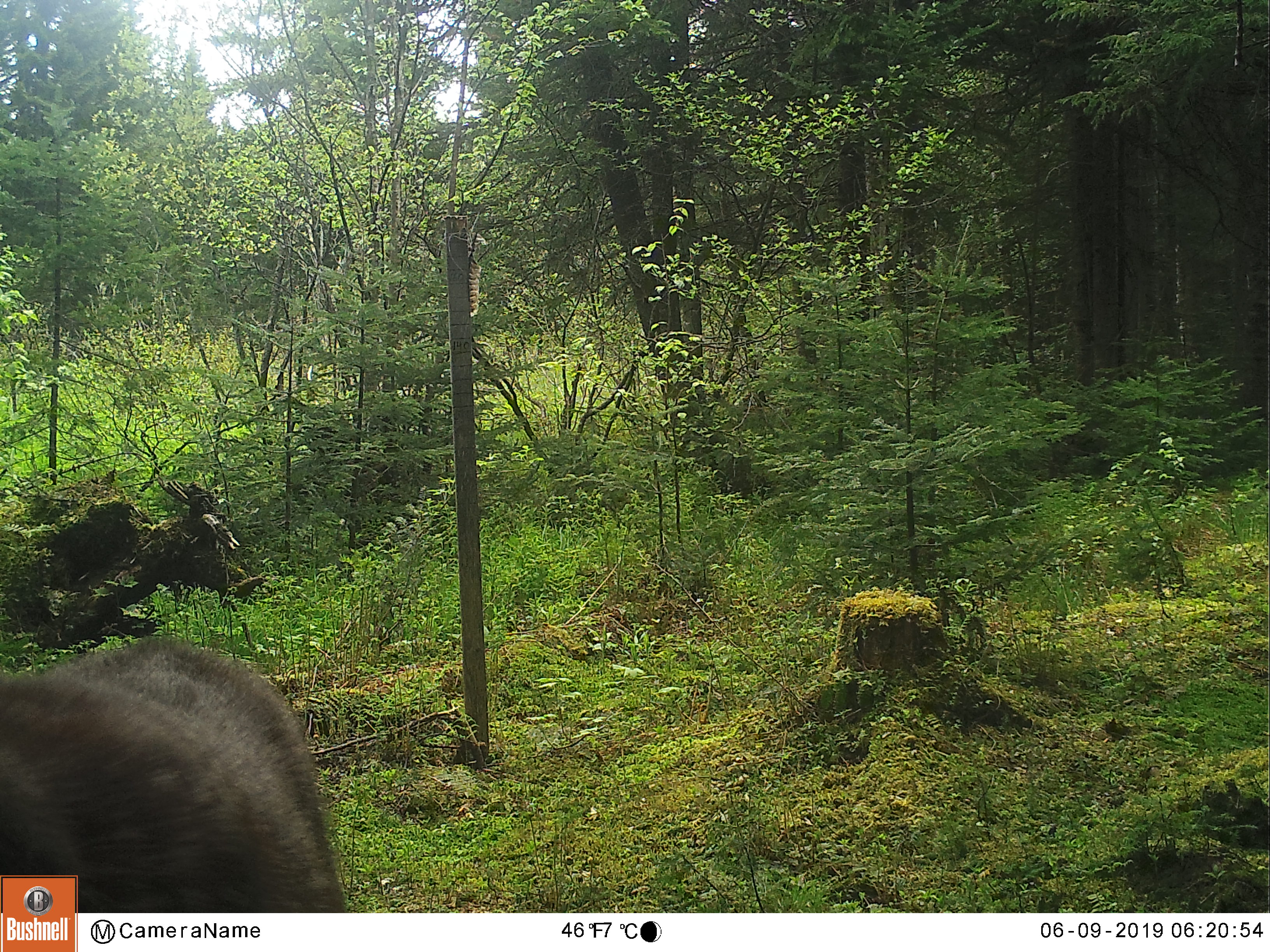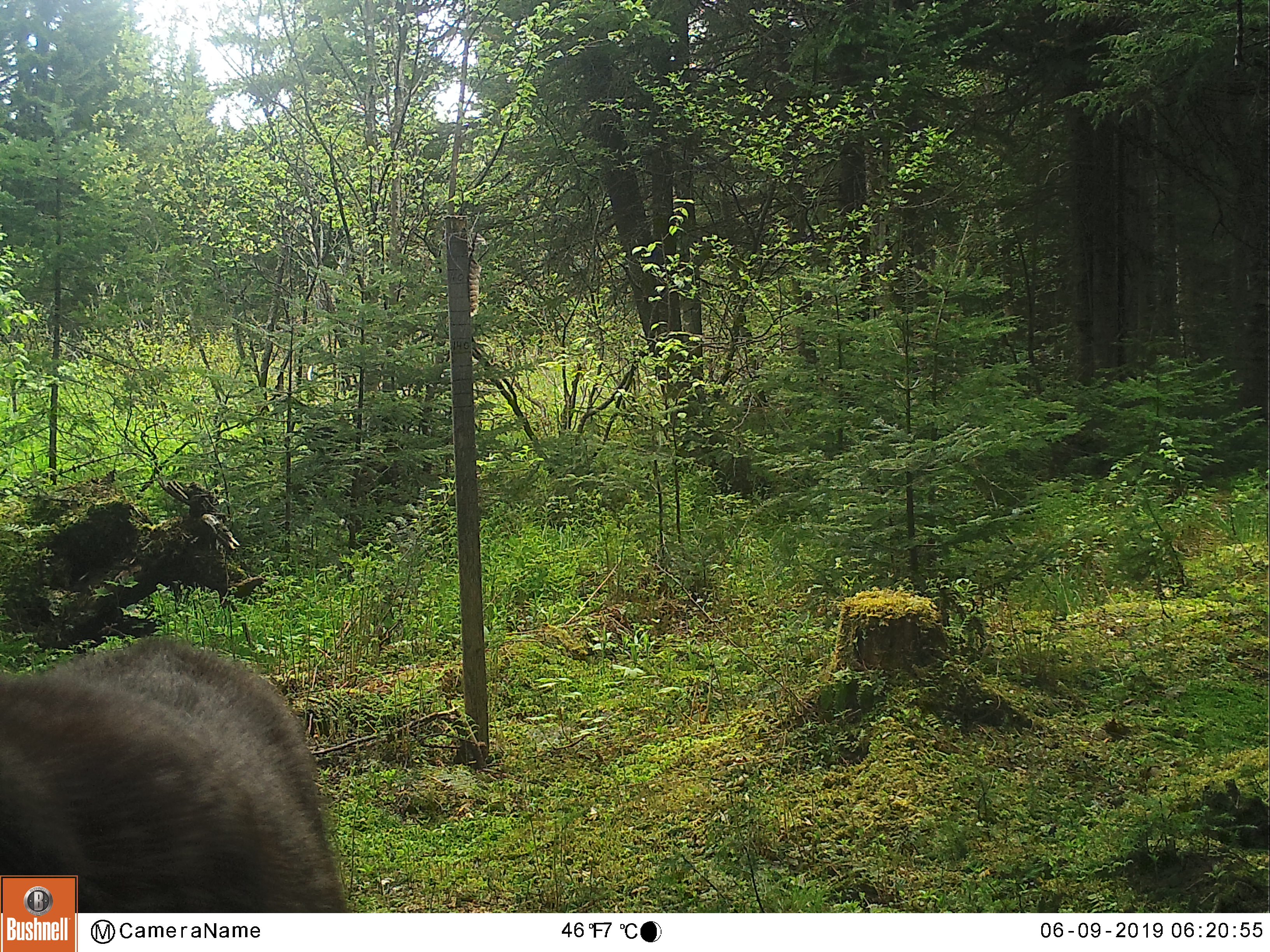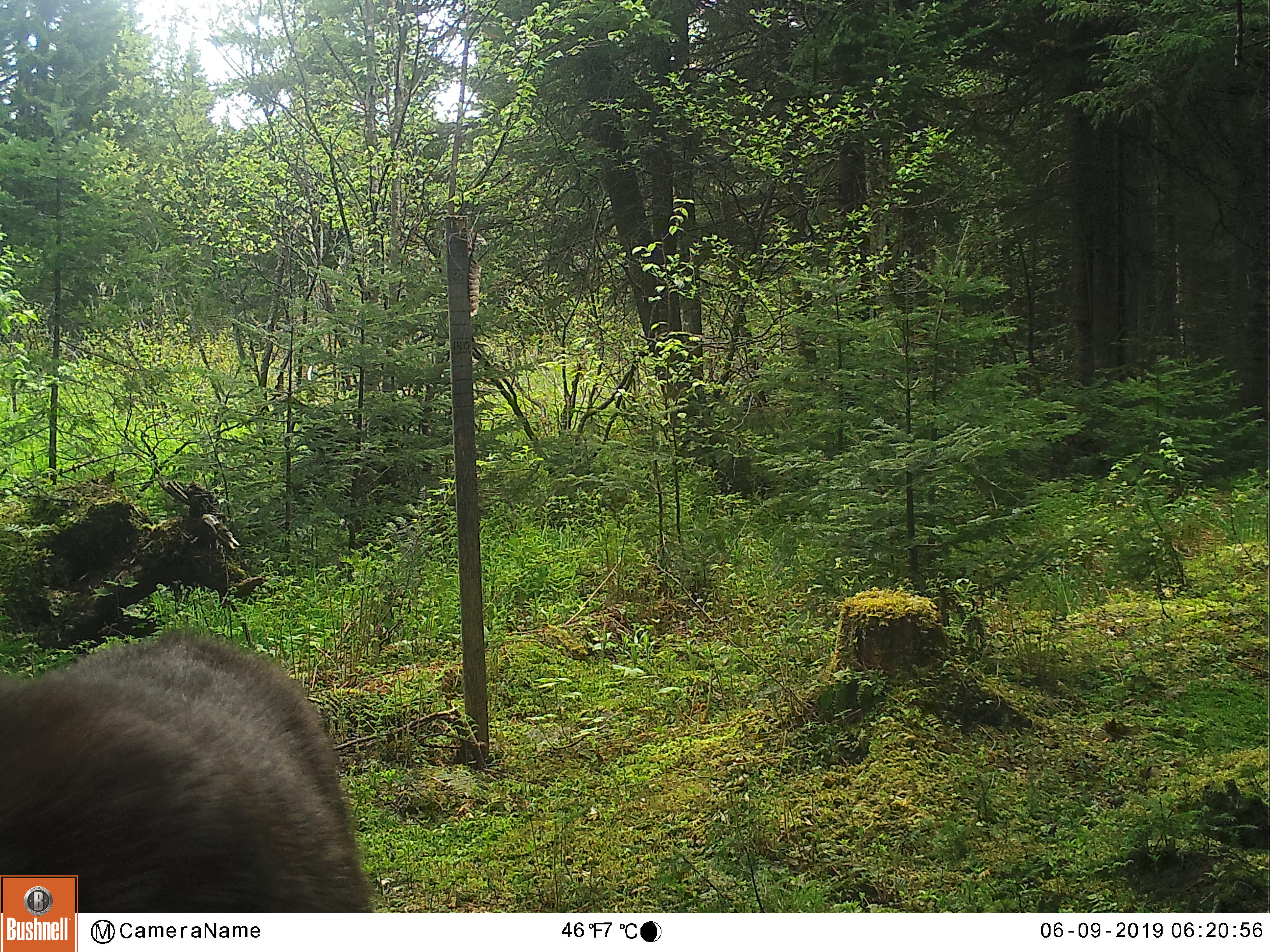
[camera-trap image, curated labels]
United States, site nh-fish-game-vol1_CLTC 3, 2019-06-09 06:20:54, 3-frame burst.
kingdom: Animalia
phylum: Chordata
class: Mammalia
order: Artiodactyla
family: Cervidae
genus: Odocoileus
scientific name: Odocoileus virginianus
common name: white-tailed deer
White-tailed deer (Odocoileus virginianus).